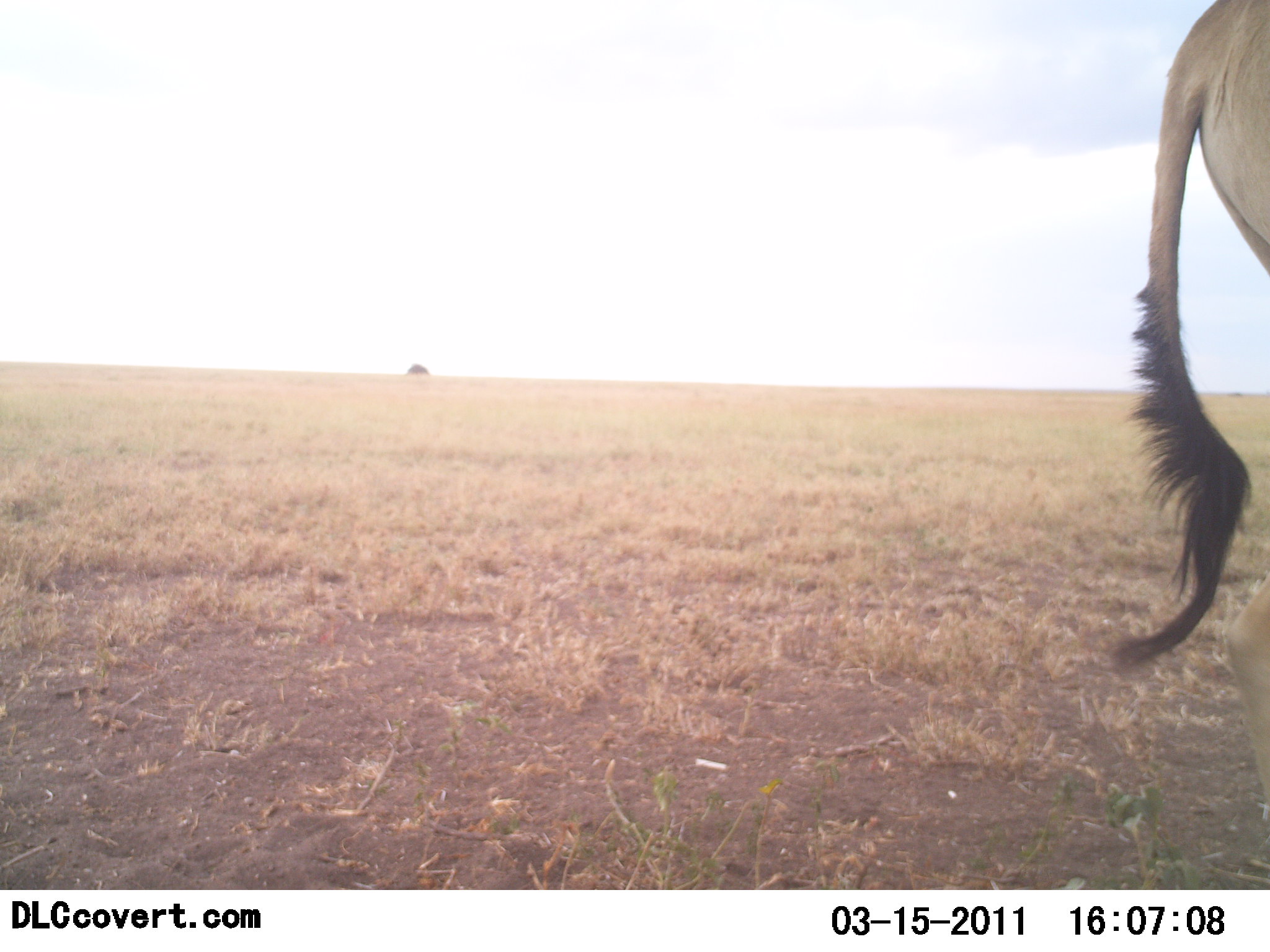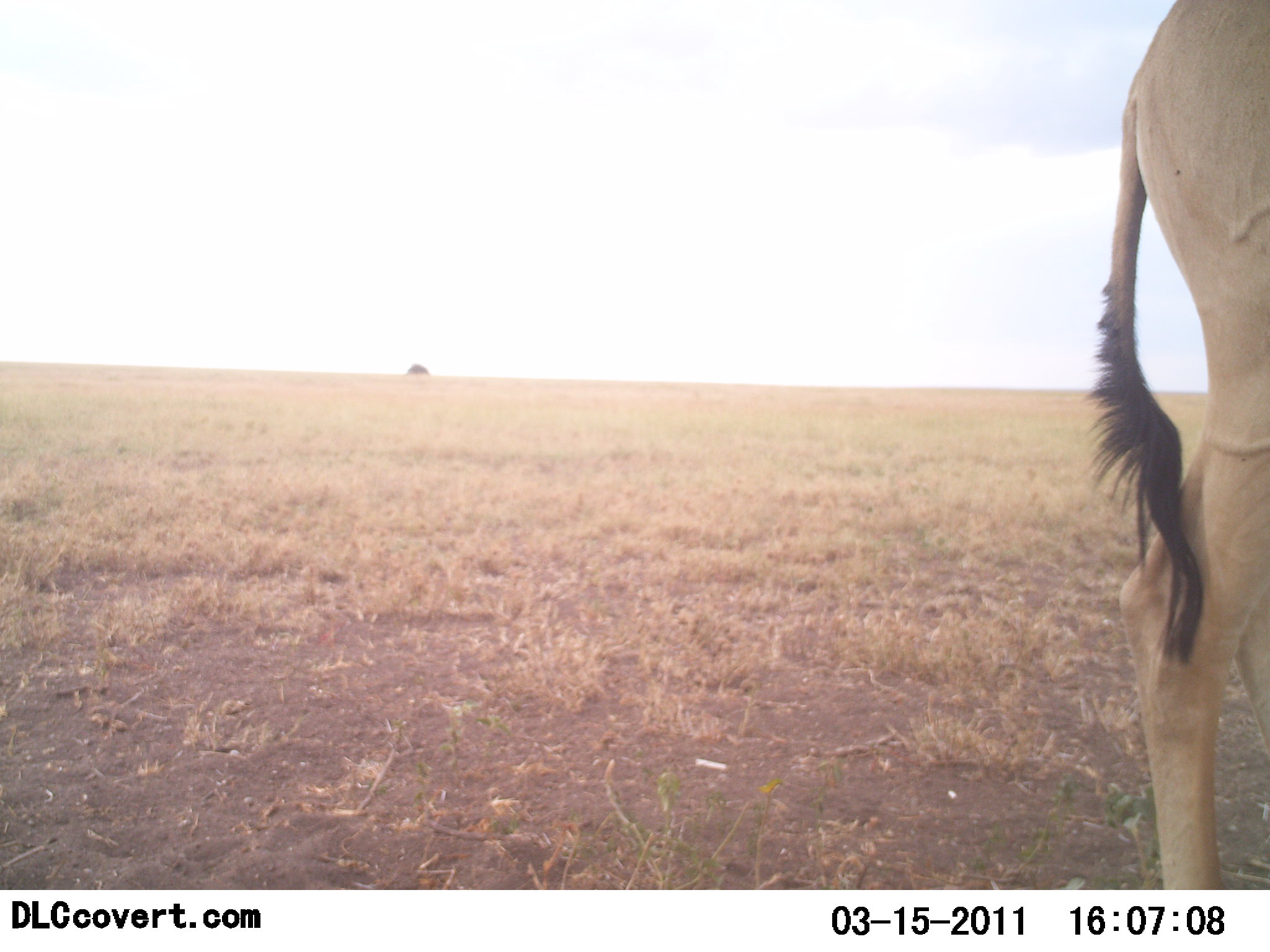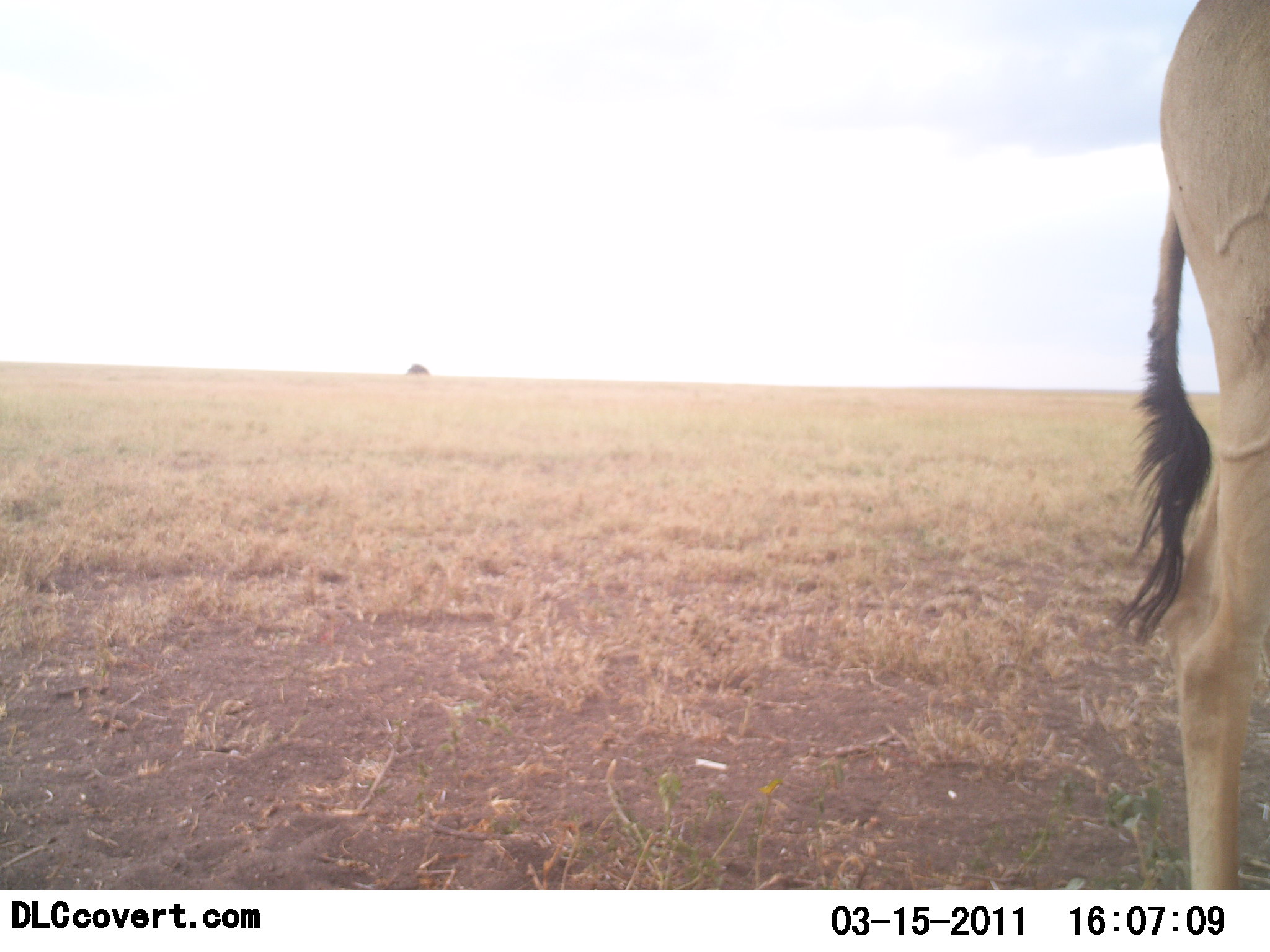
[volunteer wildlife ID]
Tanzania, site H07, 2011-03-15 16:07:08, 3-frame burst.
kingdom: Animalia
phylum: Chordata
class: Mammalia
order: Artiodactyla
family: Bovidae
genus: Alcelaphus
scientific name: Alcelaphus buselaphus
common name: hartebeest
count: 1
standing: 82%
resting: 0%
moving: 27%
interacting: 0%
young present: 0%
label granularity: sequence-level